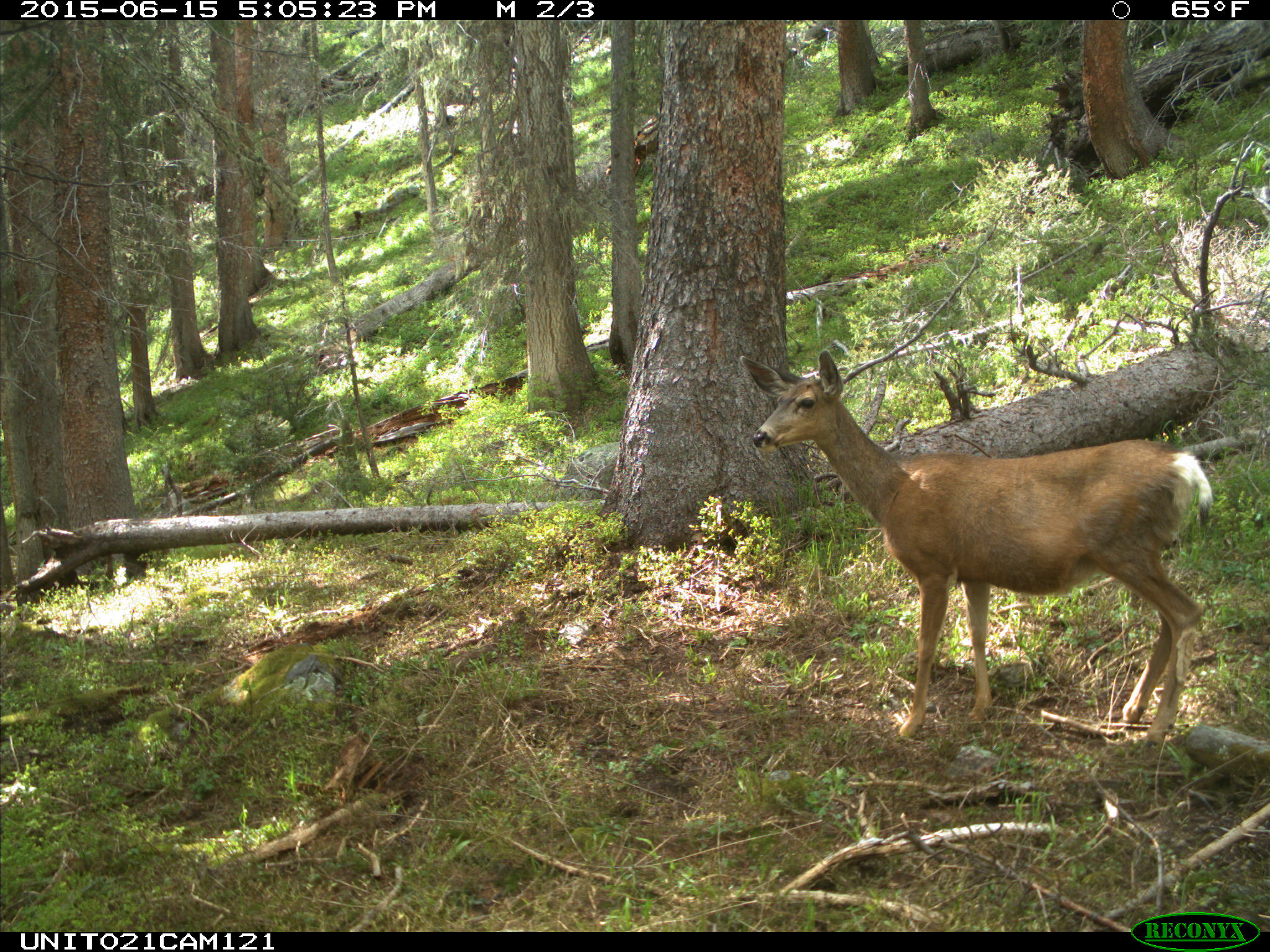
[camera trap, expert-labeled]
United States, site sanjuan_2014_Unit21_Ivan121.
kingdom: Animalia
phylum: Chordata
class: Mammalia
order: Artiodactyla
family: Cervidae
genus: Odocoileus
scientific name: Odocoileus hemionus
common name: mule deer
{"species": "Odocoileus hemionus (mule deer)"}